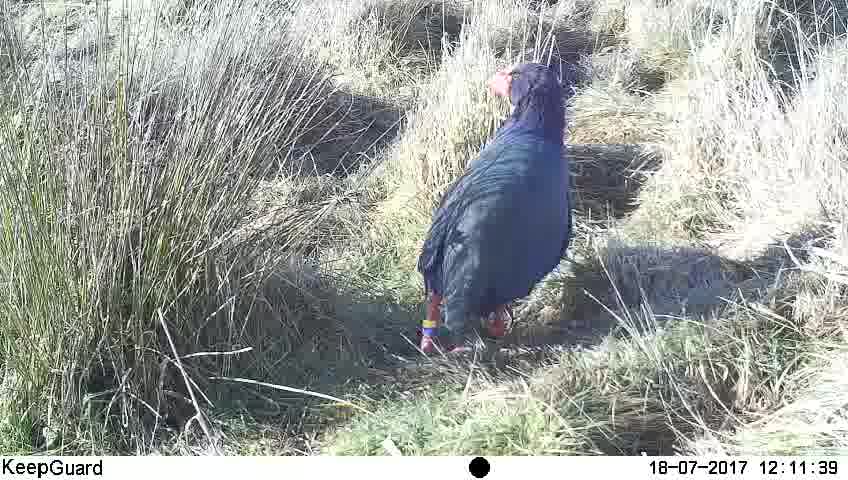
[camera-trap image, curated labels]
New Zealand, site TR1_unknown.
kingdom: Animalia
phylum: Chordata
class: Aves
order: Gruiformes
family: Rallidae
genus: Porphyrio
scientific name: Porphyrio mantelli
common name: takahe